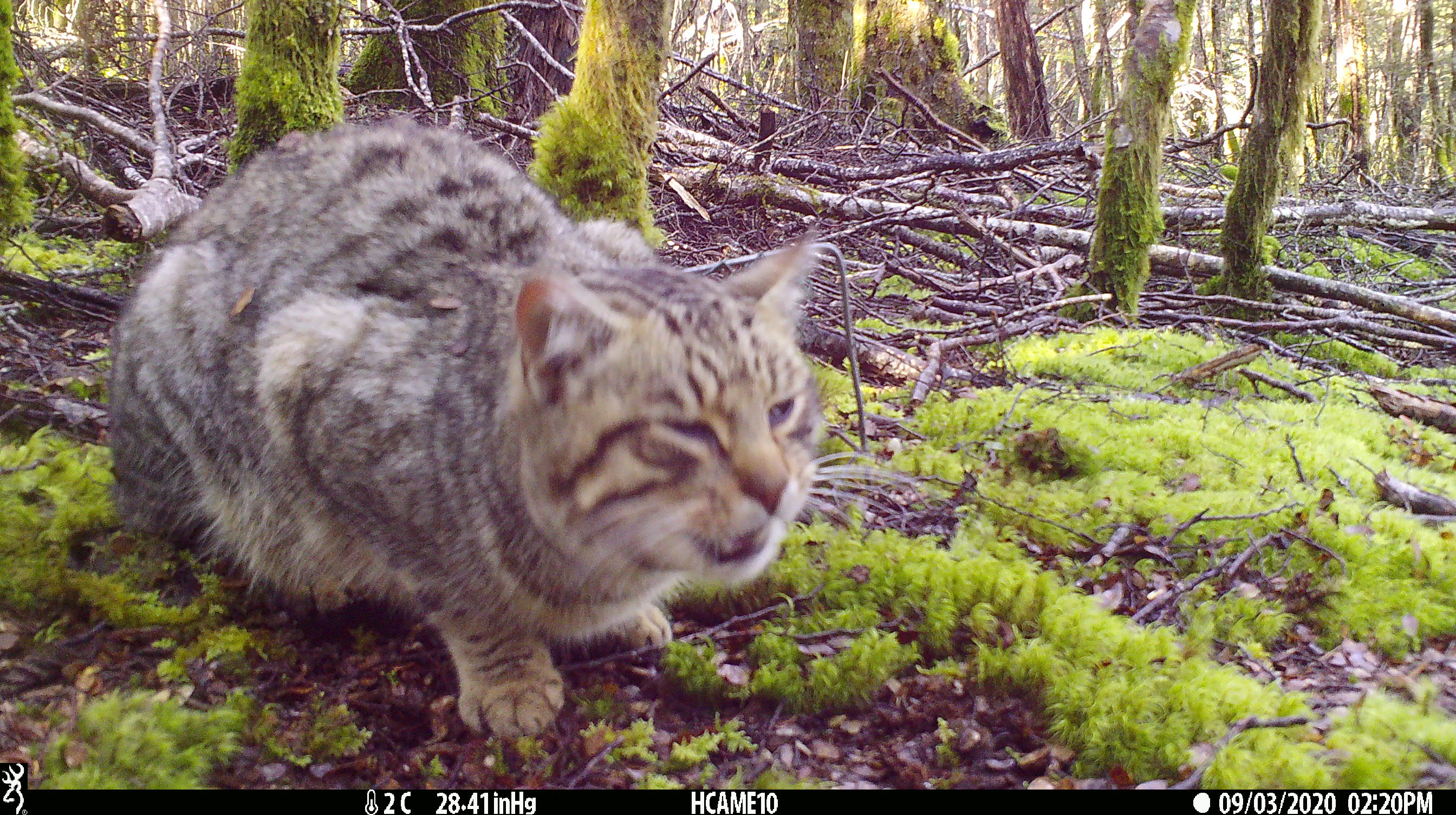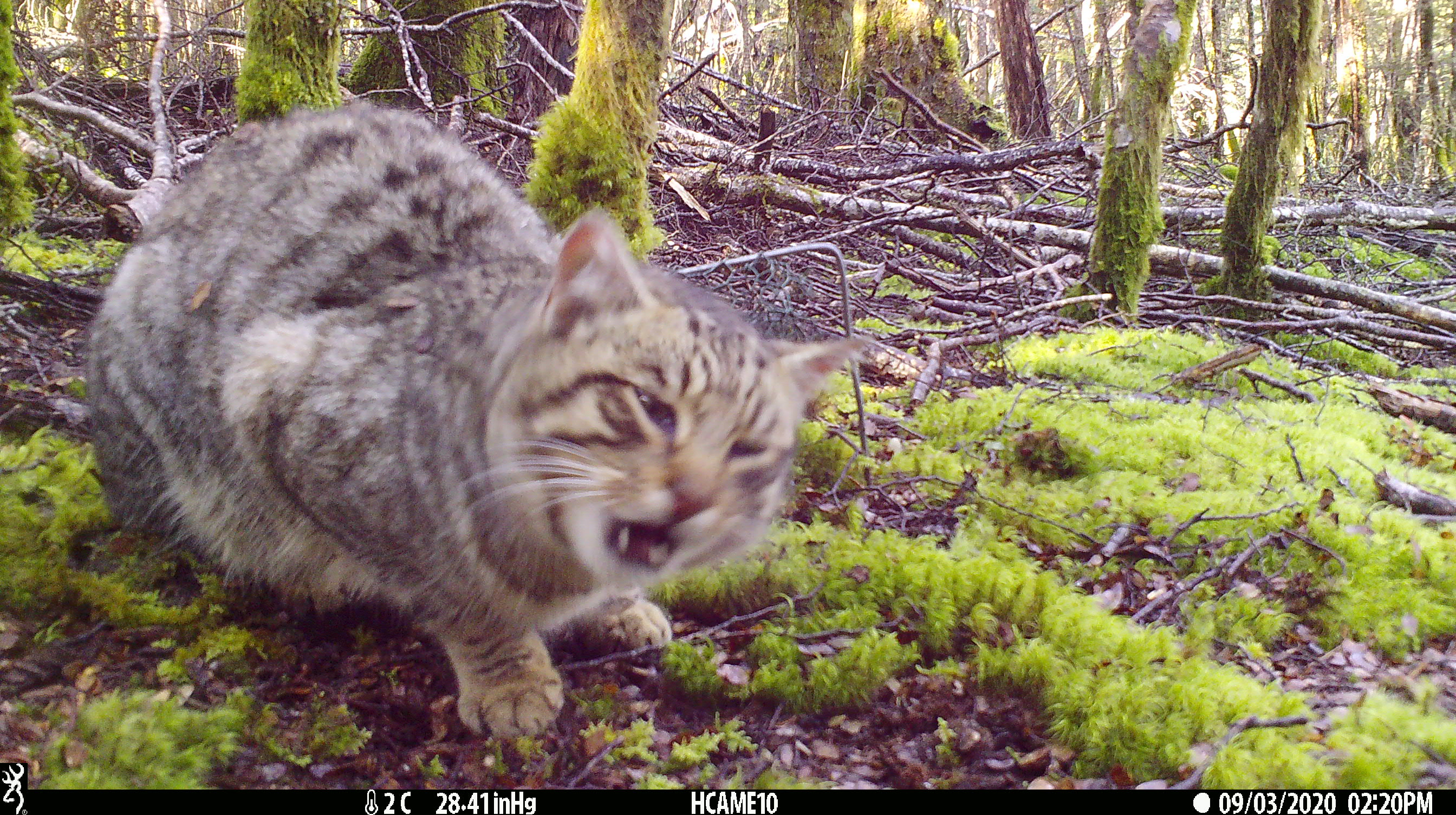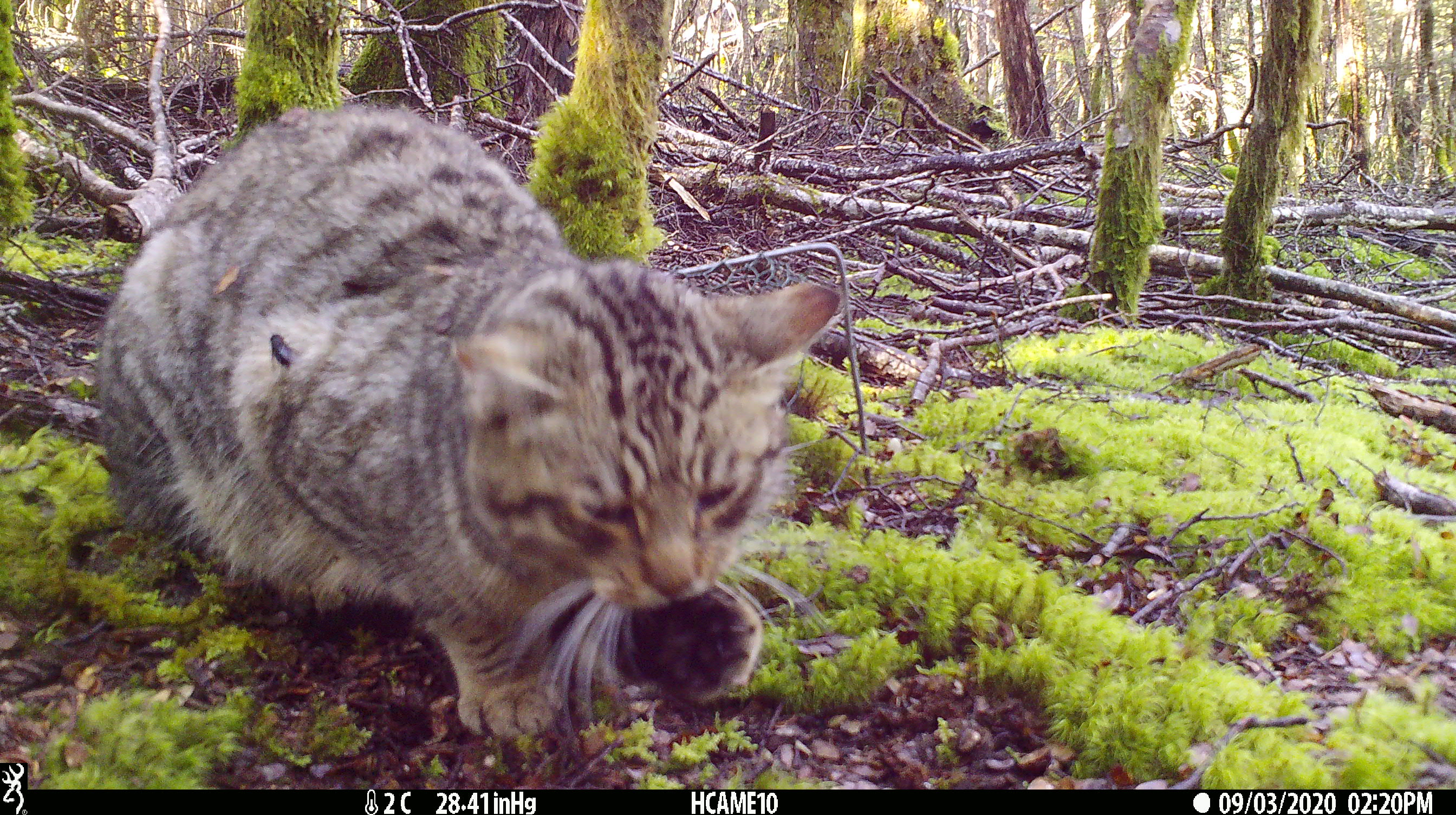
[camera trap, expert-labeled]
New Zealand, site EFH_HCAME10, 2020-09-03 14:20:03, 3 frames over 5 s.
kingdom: Animalia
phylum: Chordata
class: Mammalia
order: Carnivora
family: Felidae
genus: Felis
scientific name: Felis catus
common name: domestic cat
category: cat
Cat (domestic cat) (Felis catus).